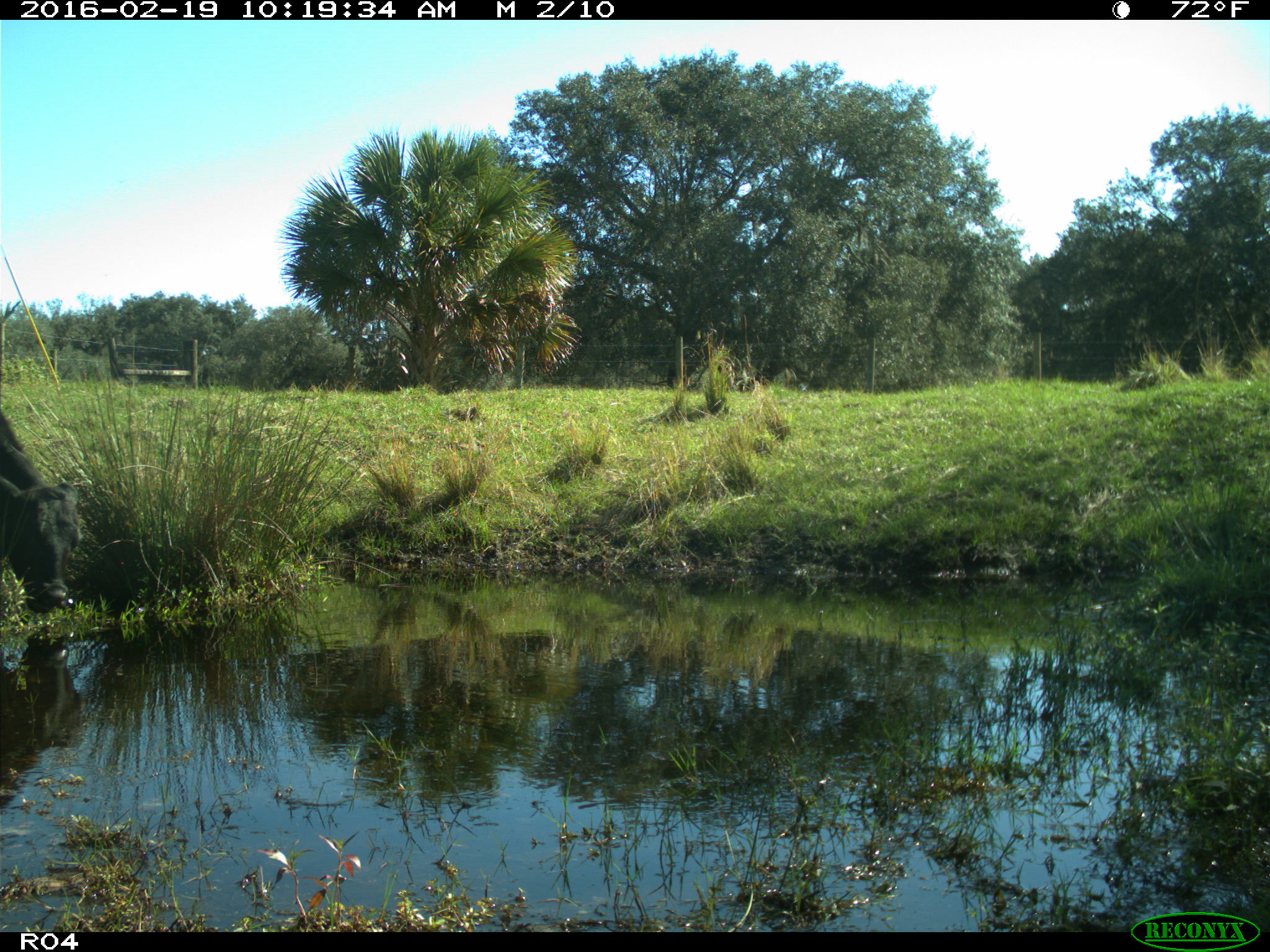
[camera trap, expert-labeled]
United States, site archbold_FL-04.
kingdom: Animalia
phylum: Chordata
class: Mammalia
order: Artiodactyla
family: Bovidae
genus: Bos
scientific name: Bos taurus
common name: domestic cow